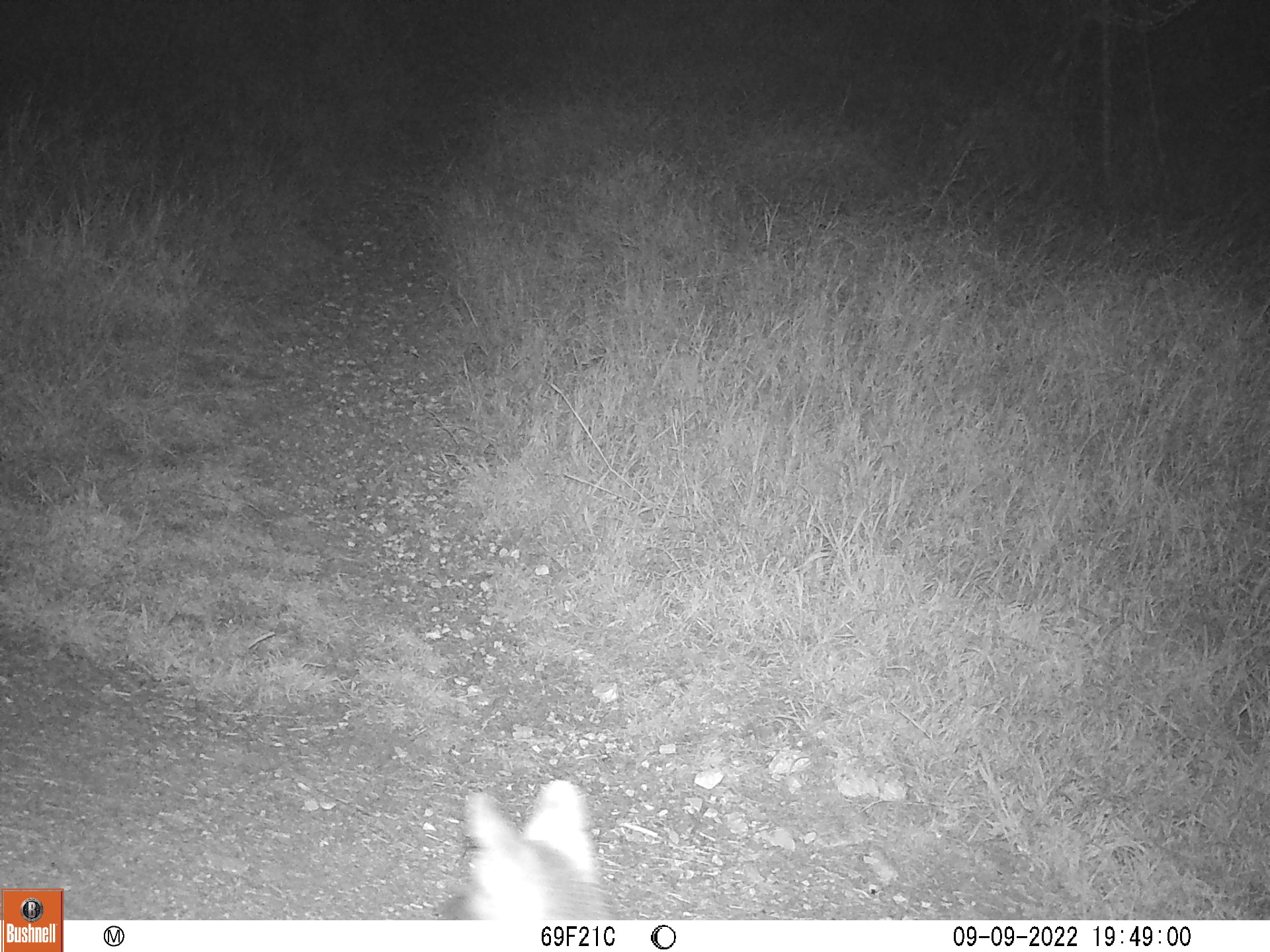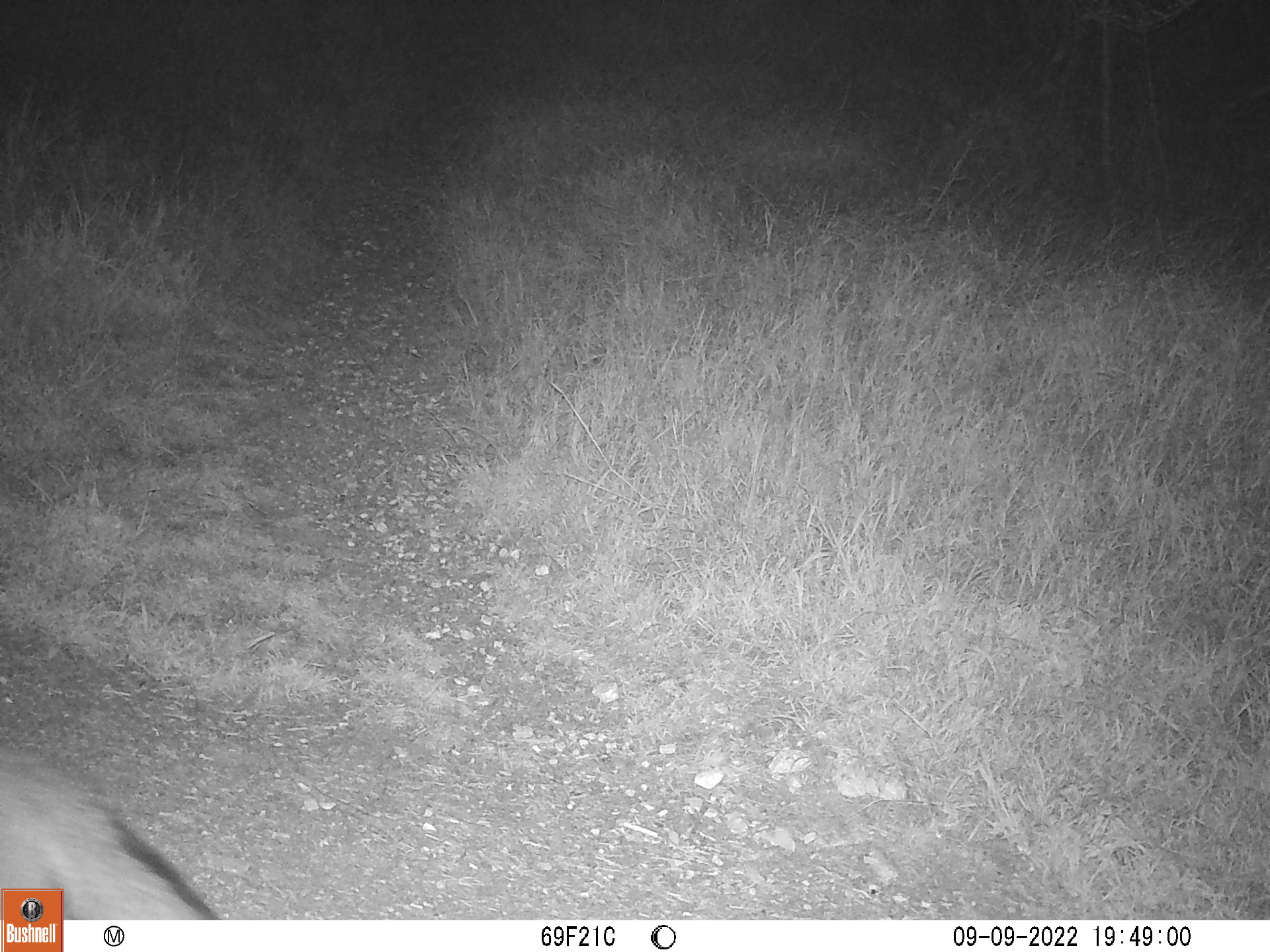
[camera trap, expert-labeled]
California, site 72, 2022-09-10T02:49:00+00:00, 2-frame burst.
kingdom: Animalia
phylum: Chordata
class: Mammalia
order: Carnivora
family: Canidae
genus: Urocyon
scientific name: Urocyon cinereoargenteus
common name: gray fox